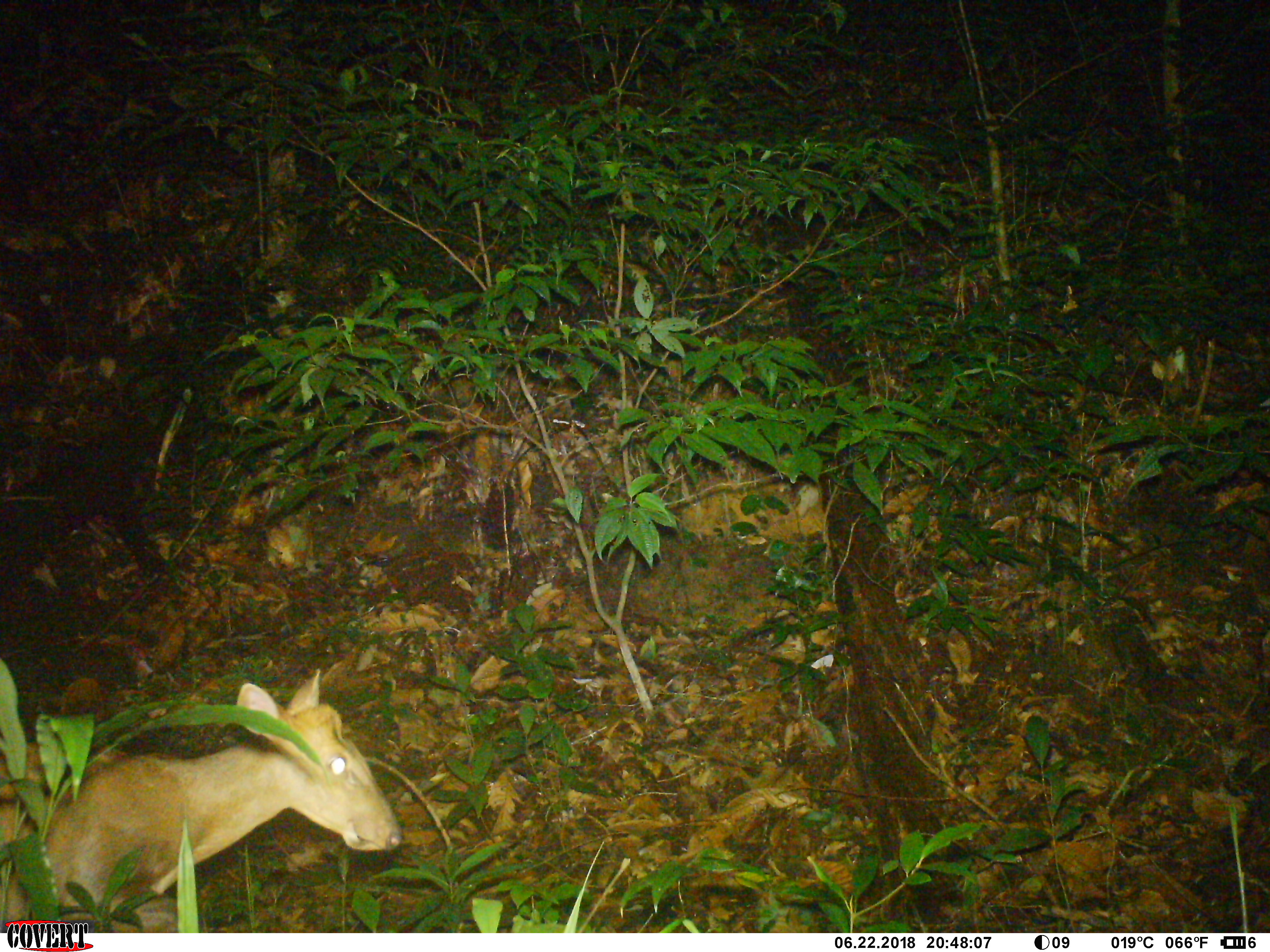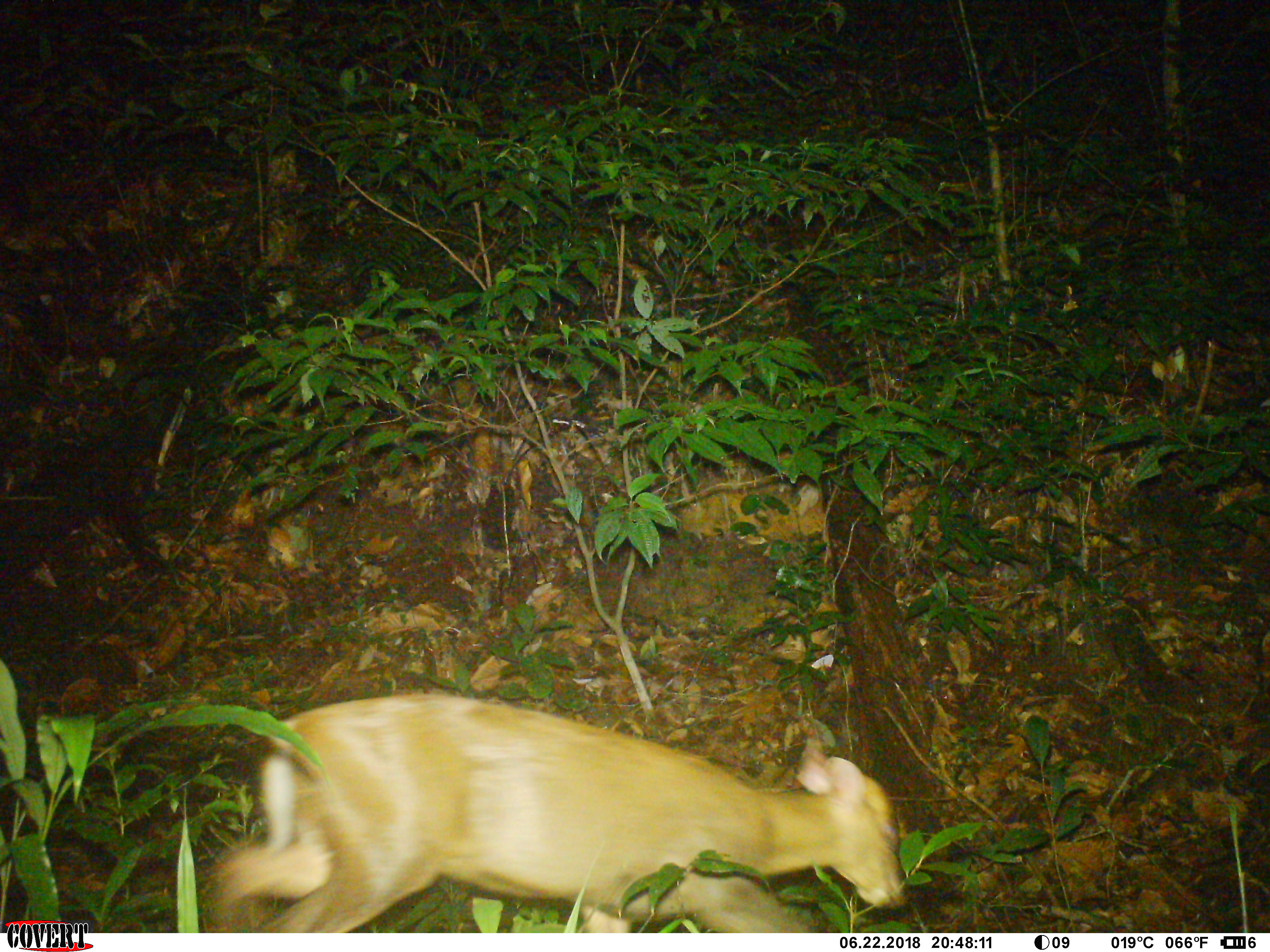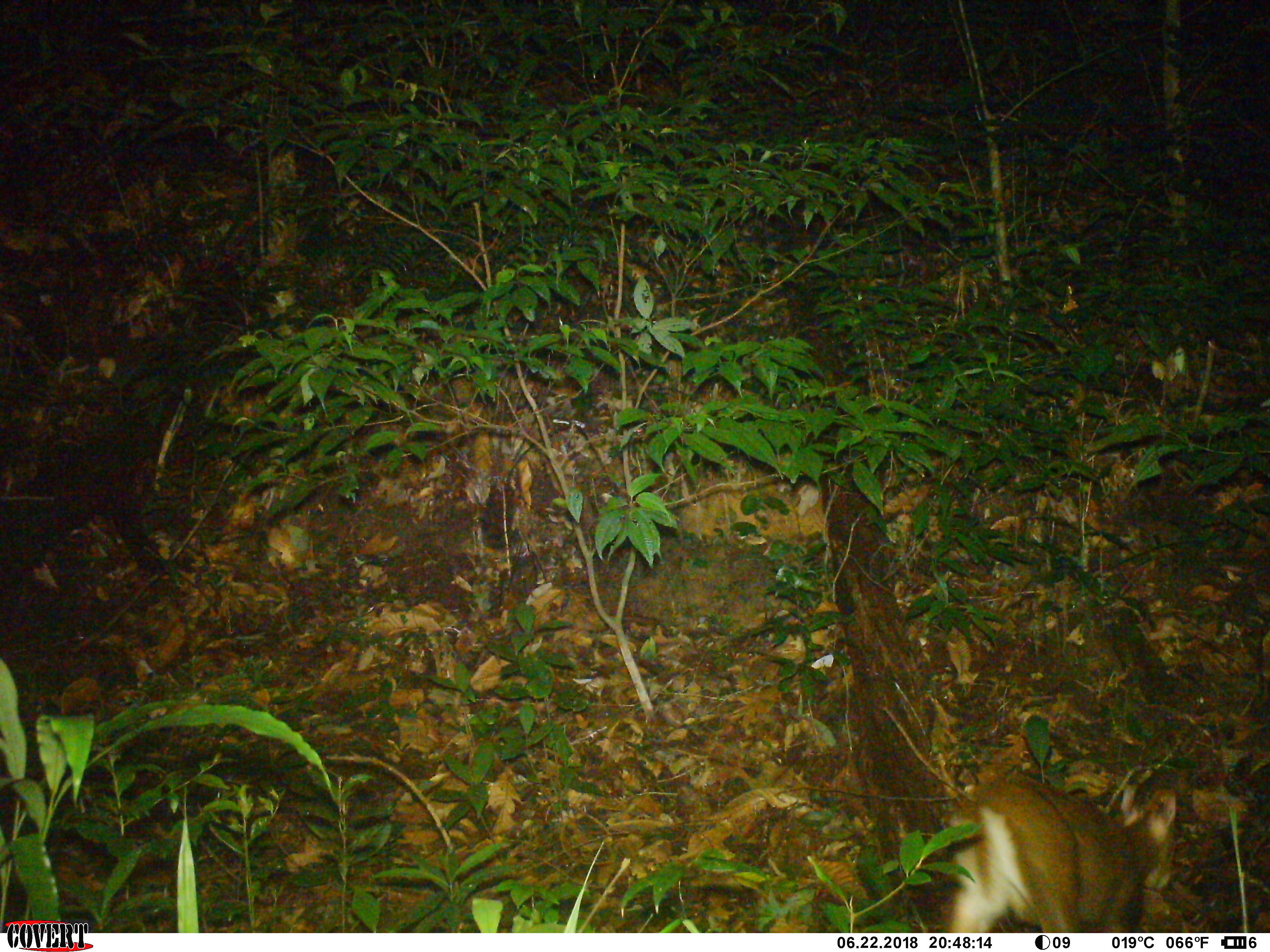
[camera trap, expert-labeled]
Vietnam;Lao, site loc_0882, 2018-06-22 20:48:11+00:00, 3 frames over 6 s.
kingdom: Animalia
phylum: Chordata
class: Mammalia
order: Artiodactyla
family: Cervidae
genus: Muntiacus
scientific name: Muntiacus rooseveltorum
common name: roosevelt's muntjac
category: roosevelts muntjac group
Roosevelts muntjac group (roosevelt's muntjac) (Muntiacus rooseveltorum). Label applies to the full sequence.